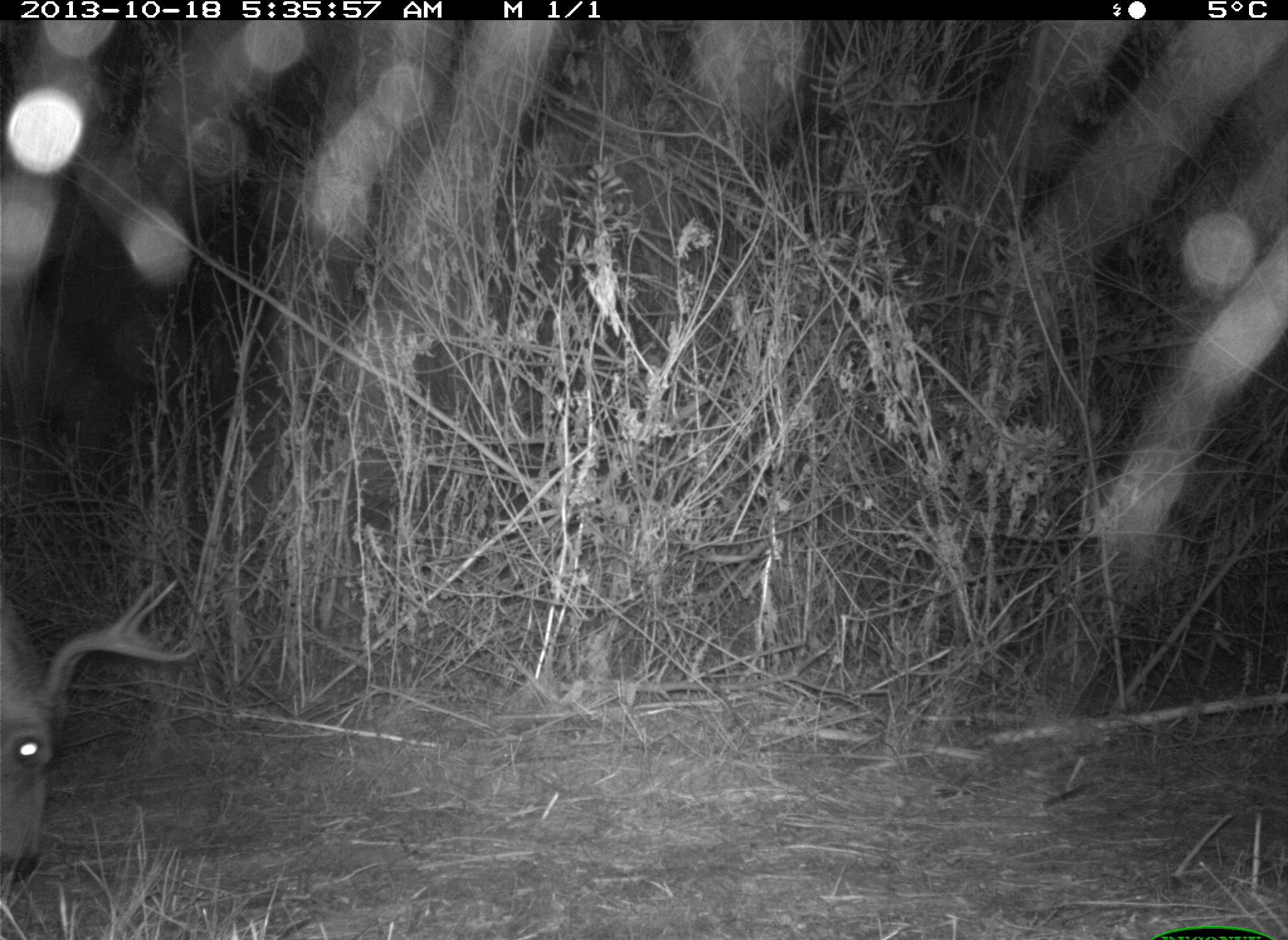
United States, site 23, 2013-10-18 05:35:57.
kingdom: Animalia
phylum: Chordata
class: Mammalia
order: Artiodactyla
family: Cervidae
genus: Odocoileus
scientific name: Odocoileus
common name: deer